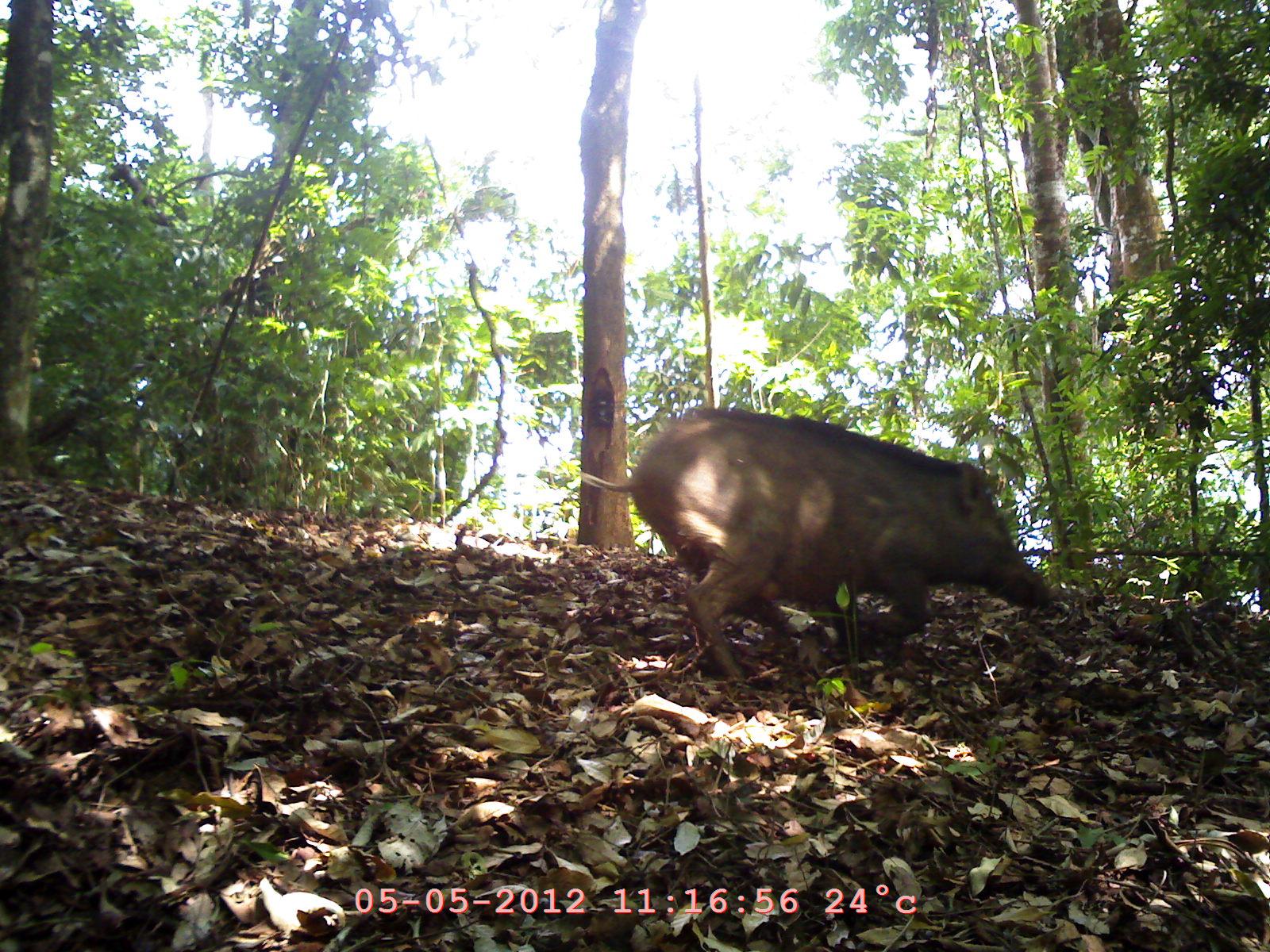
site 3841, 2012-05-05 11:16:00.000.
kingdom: Animalia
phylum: Chordata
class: Mammalia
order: Artiodactyla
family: Suidae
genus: Sus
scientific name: Sus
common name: pigs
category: sus sp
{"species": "sus sp (pigs) (Sus)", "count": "1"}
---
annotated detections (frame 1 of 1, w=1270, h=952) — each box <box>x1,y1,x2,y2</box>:
sus sp: <box>571,399,1056,690</box>